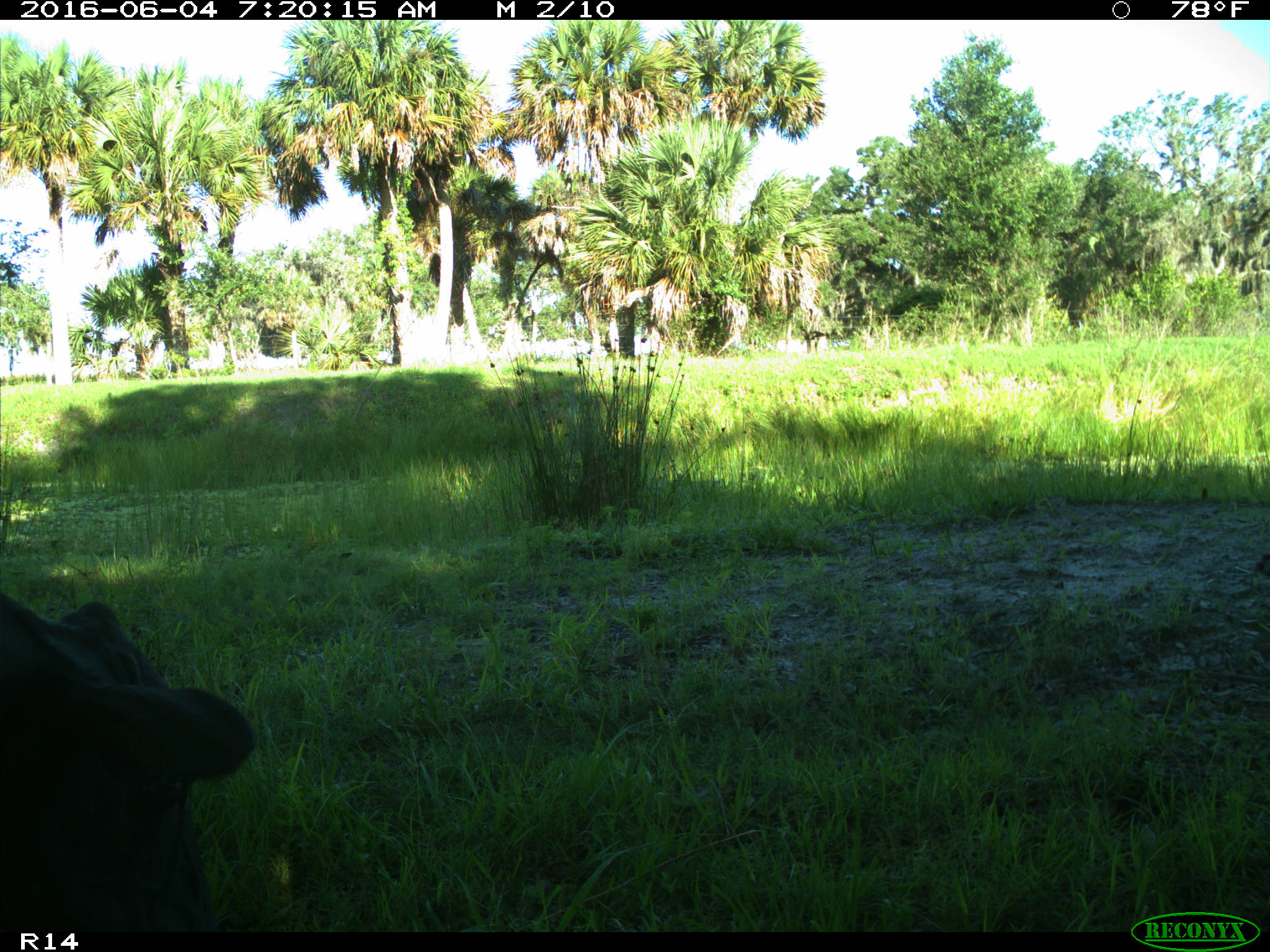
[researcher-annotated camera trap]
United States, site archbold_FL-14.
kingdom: Animalia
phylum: Chordata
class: Mammalia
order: Artiodactyla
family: Bovidae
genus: Bos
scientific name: Bos taurus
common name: domestic cow